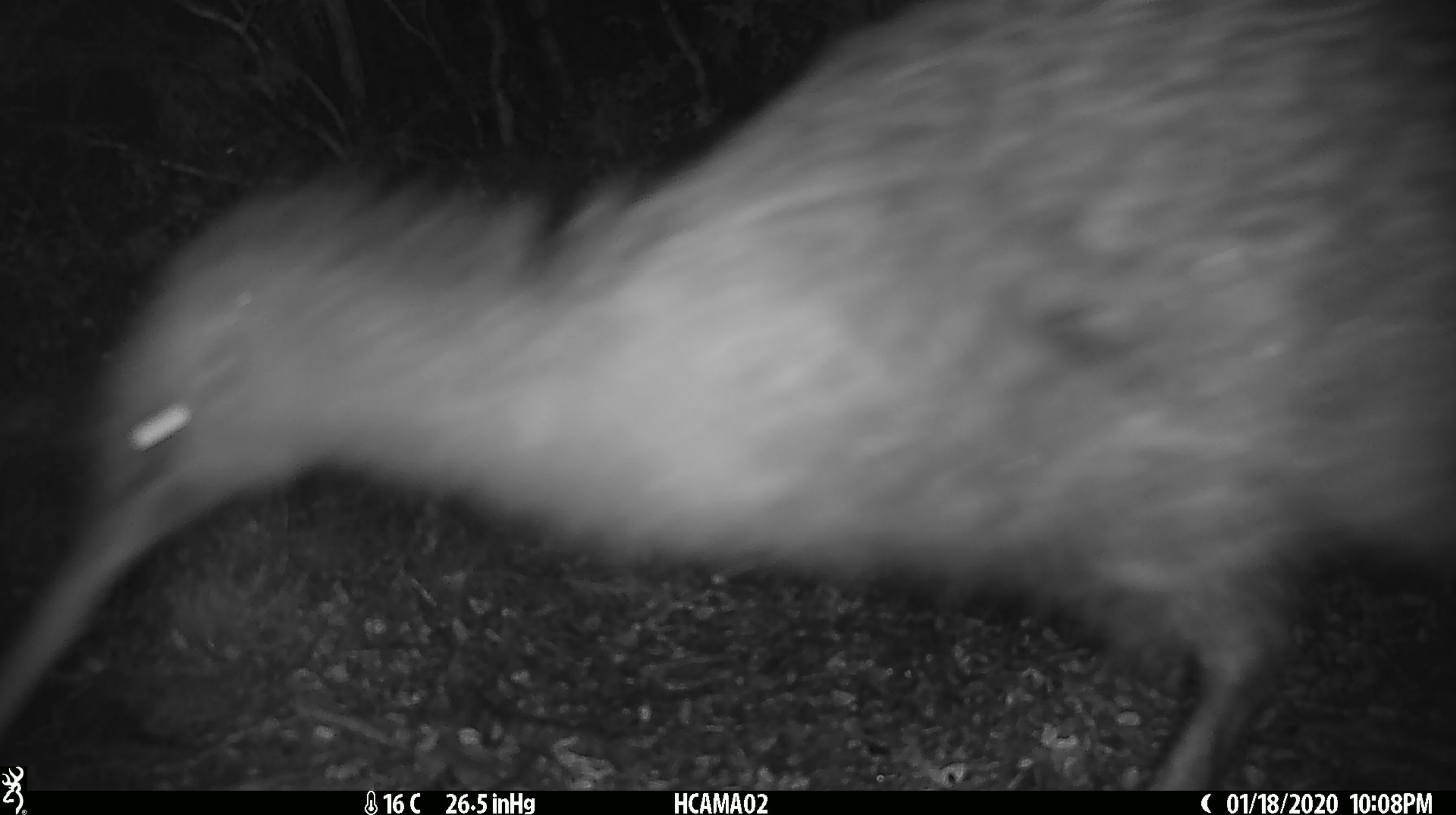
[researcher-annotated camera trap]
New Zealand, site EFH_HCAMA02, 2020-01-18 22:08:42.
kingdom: Animalia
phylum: Chordata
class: Aves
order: Apterygiformes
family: Apterygidae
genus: Apteryx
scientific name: Apteryx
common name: kiwi